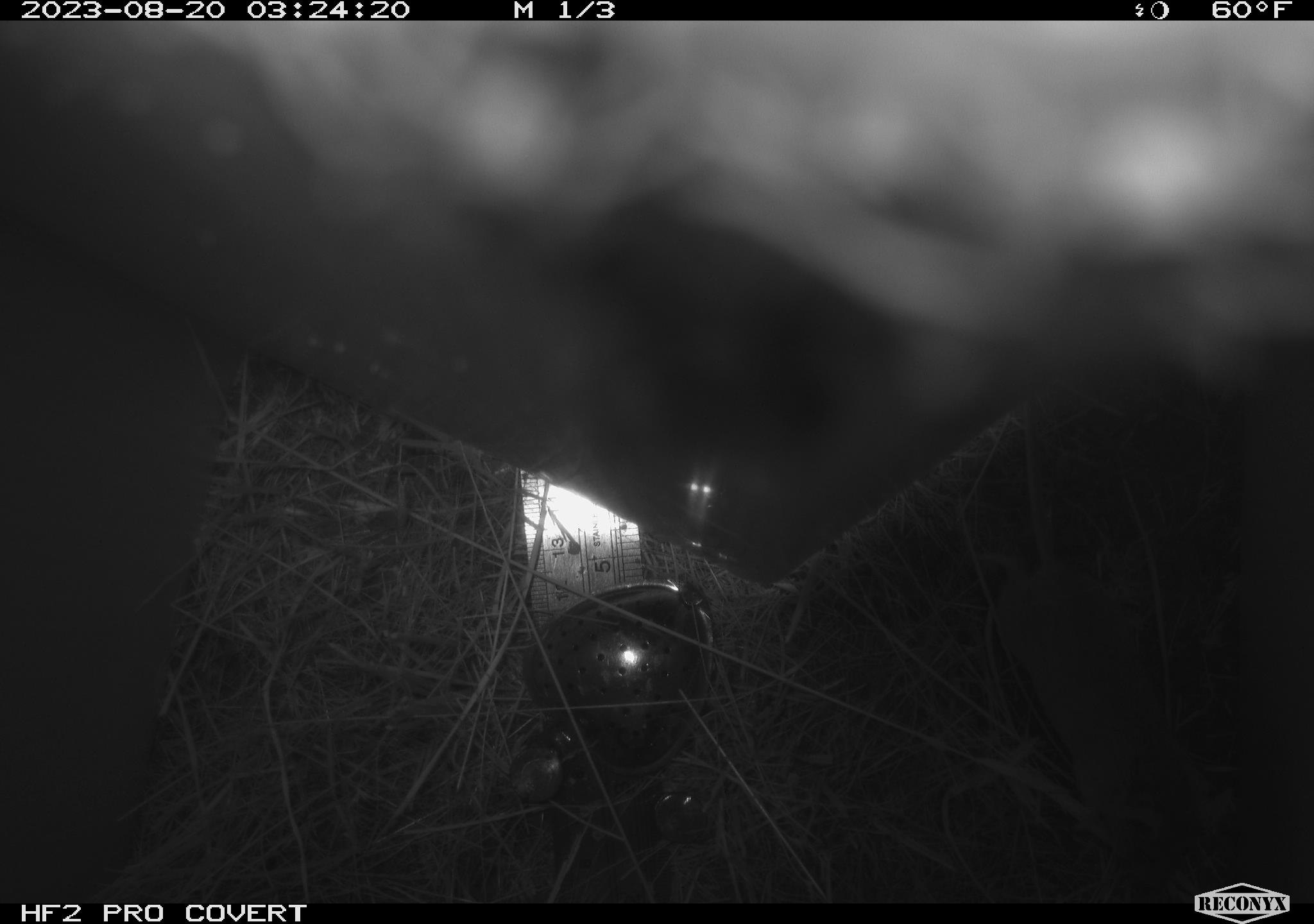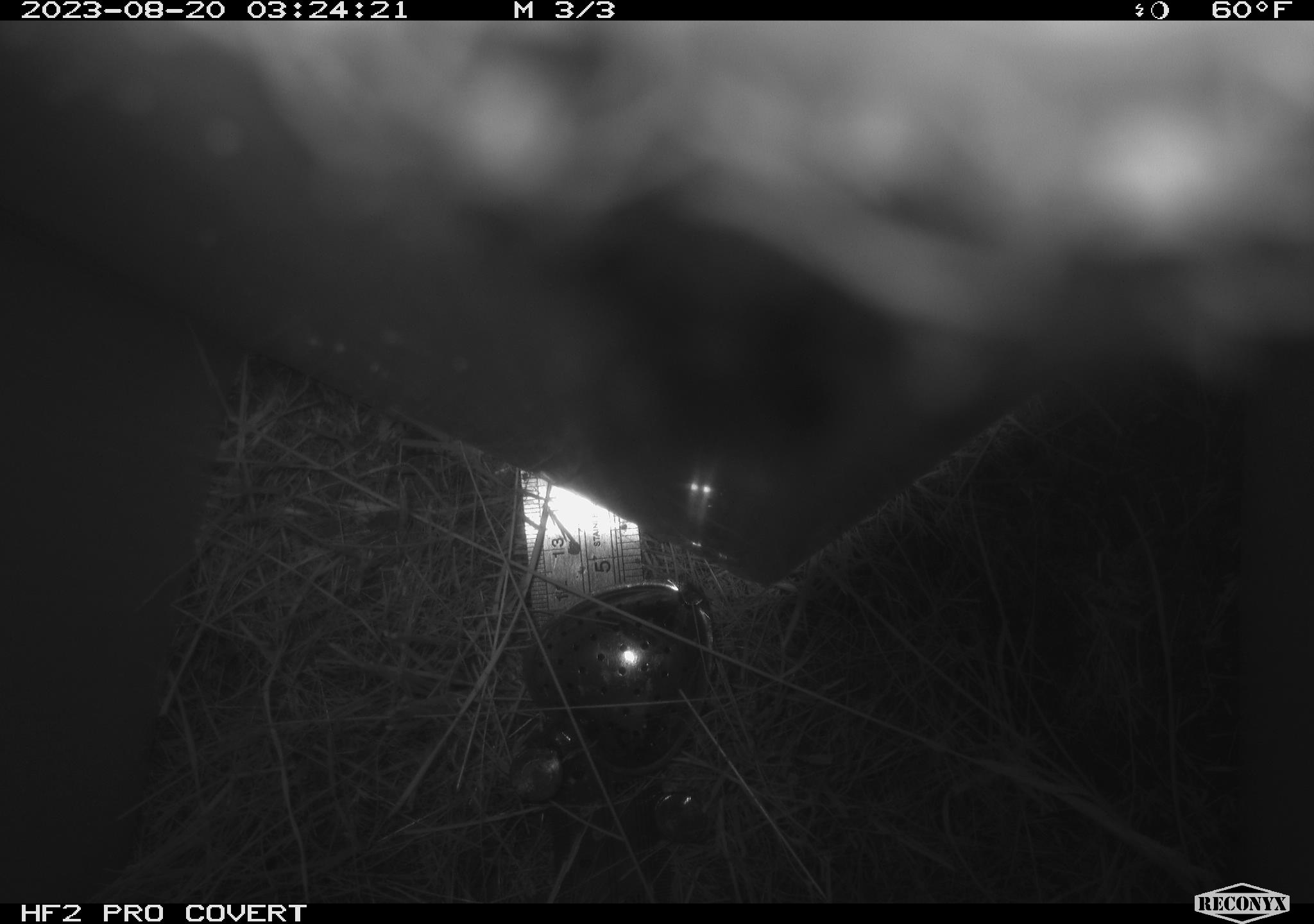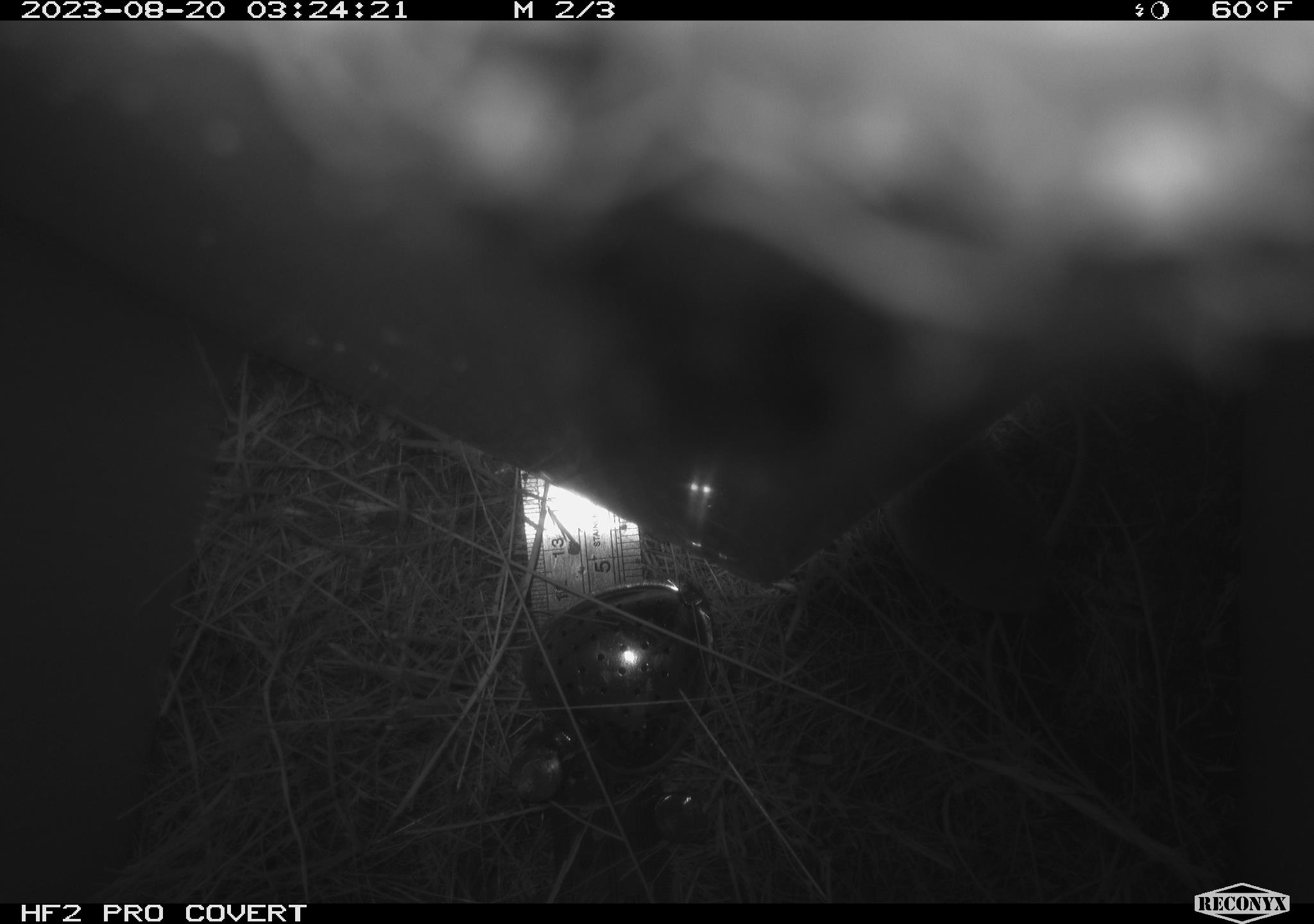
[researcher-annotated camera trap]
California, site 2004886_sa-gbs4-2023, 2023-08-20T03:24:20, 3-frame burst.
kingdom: Animalia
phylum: Arthropoda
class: Insecta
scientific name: Insecta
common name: insect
Insect (Insecta).